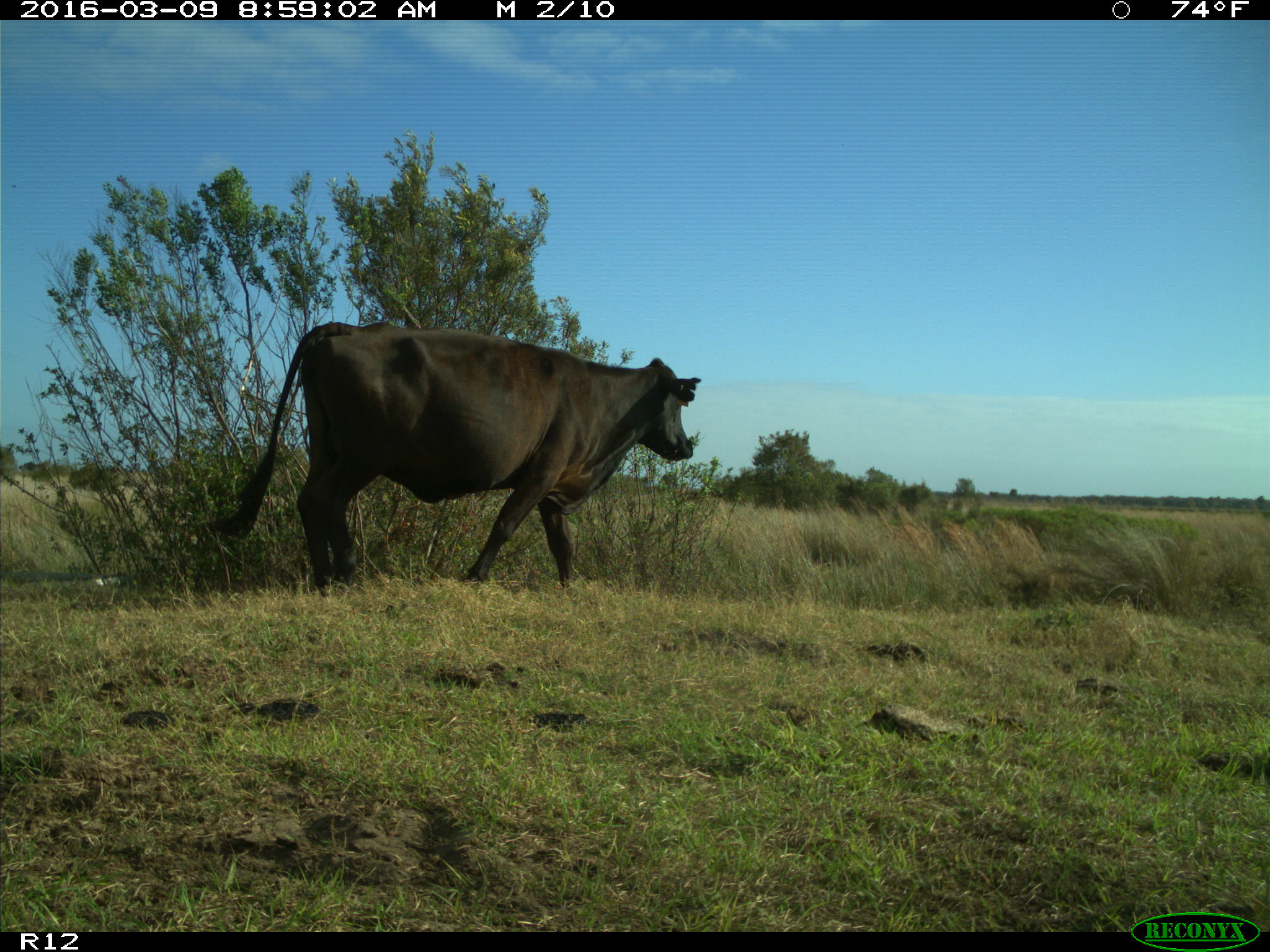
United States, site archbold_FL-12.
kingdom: Animalia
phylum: Chordata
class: Mammalia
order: Artiodactyla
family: Bovidae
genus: Bos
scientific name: Bos taurus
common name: domestic cow